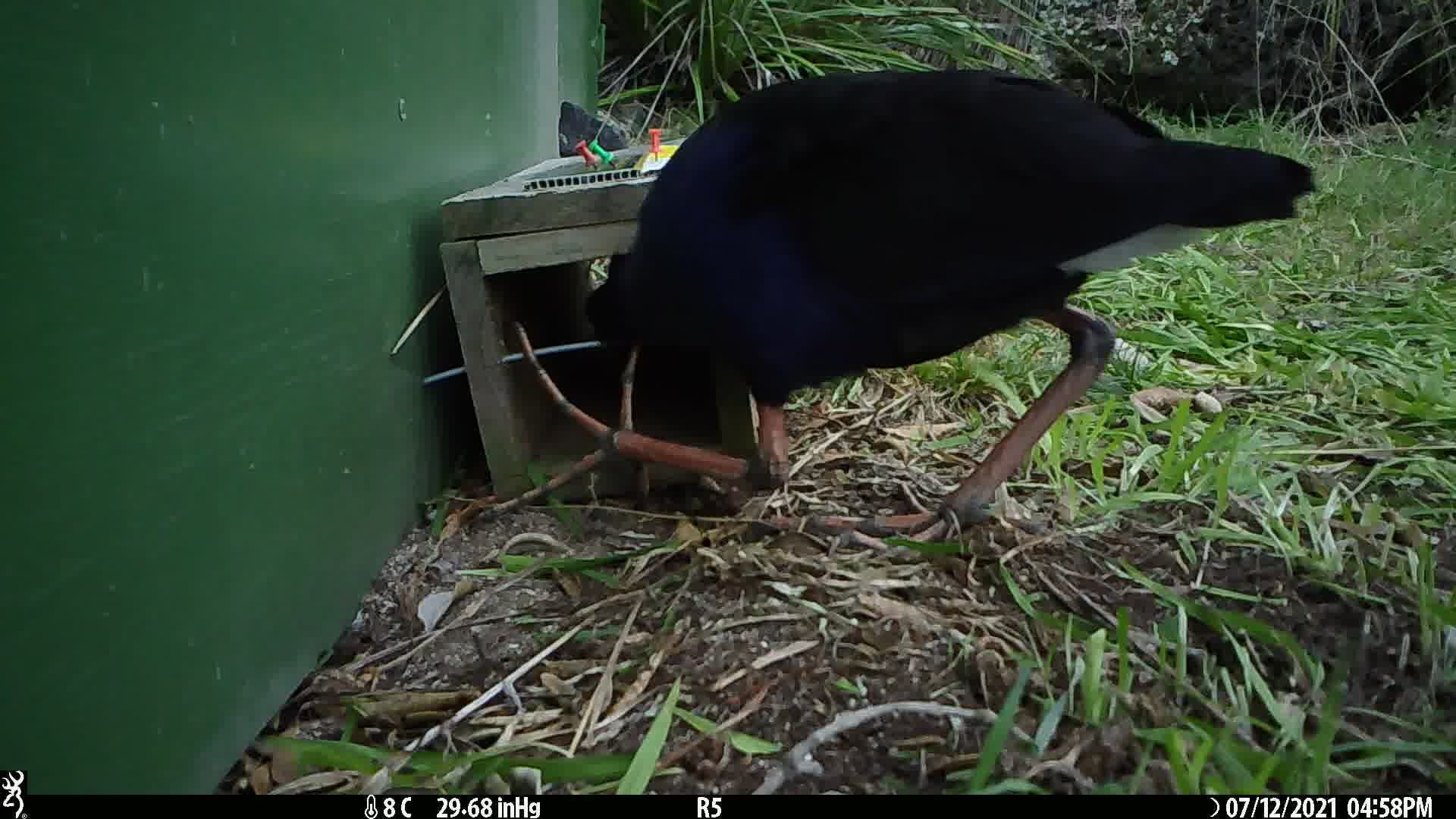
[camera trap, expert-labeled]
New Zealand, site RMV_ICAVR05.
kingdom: Animalia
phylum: Chordata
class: Aves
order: Gruiformes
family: Rallidae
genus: Porphyrio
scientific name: Porphyrio melanotus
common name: australasian swamphen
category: pukeko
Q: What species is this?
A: Pukeko (australasian swamphen) (Porphyrio melanotus).